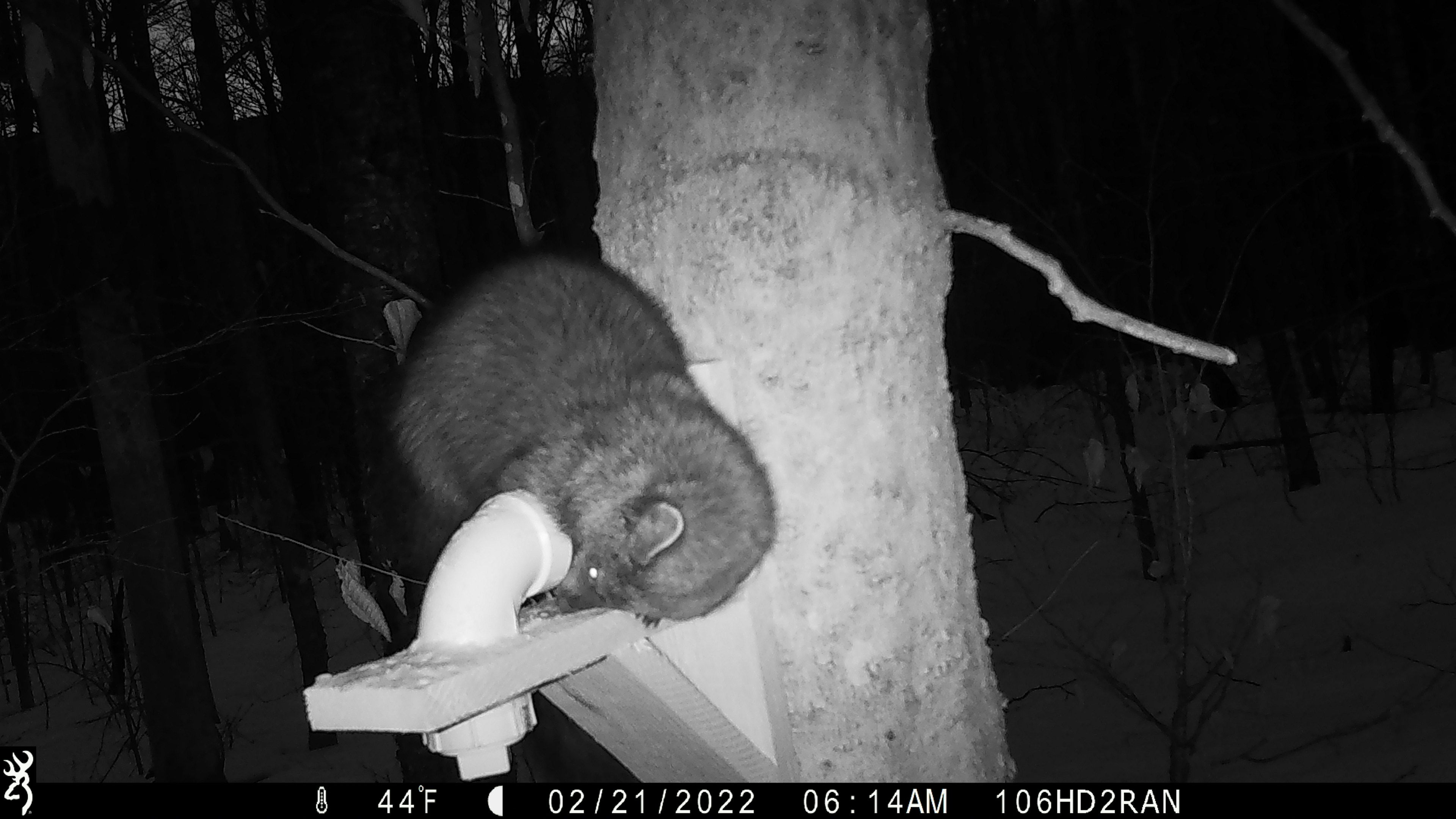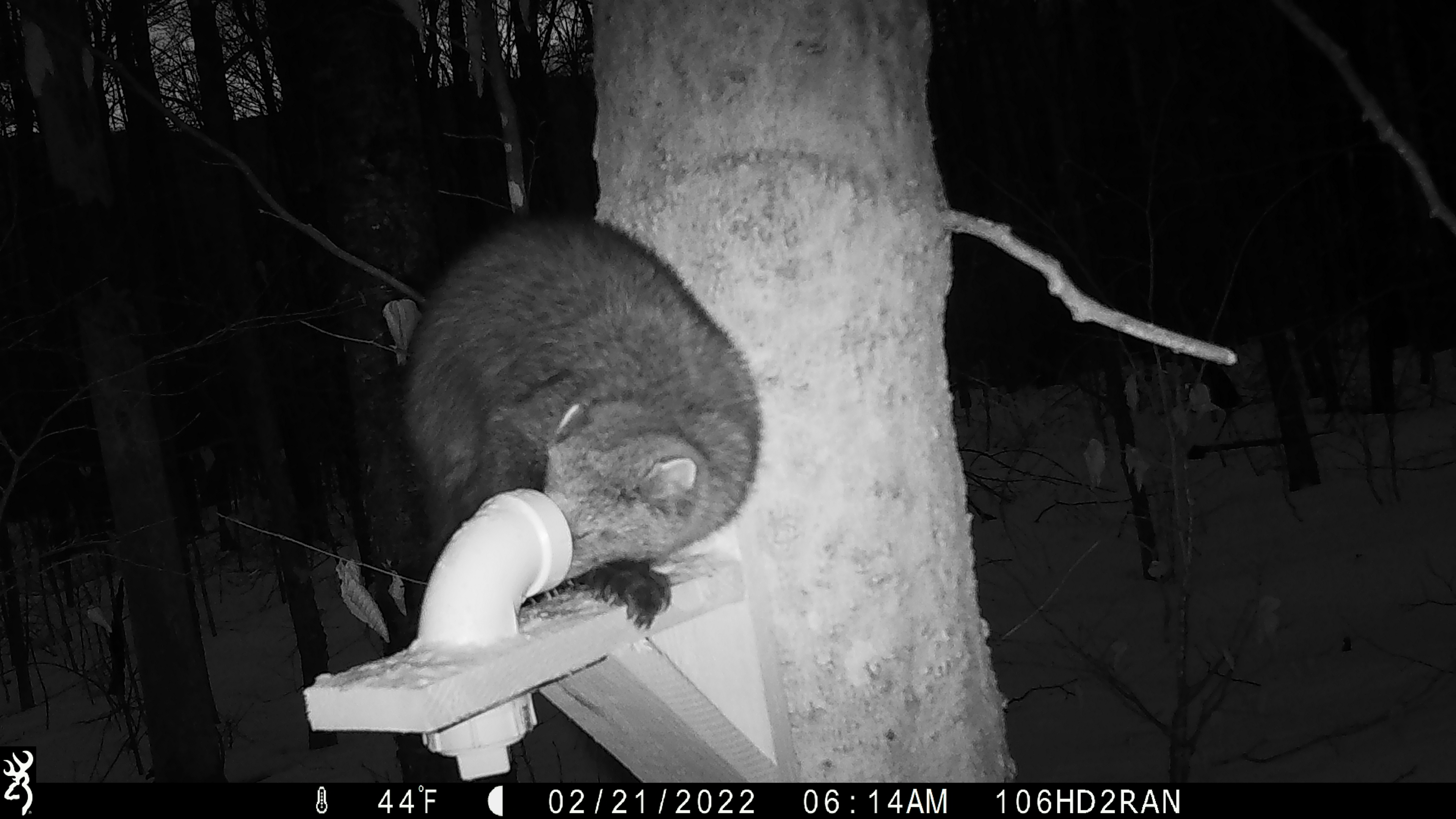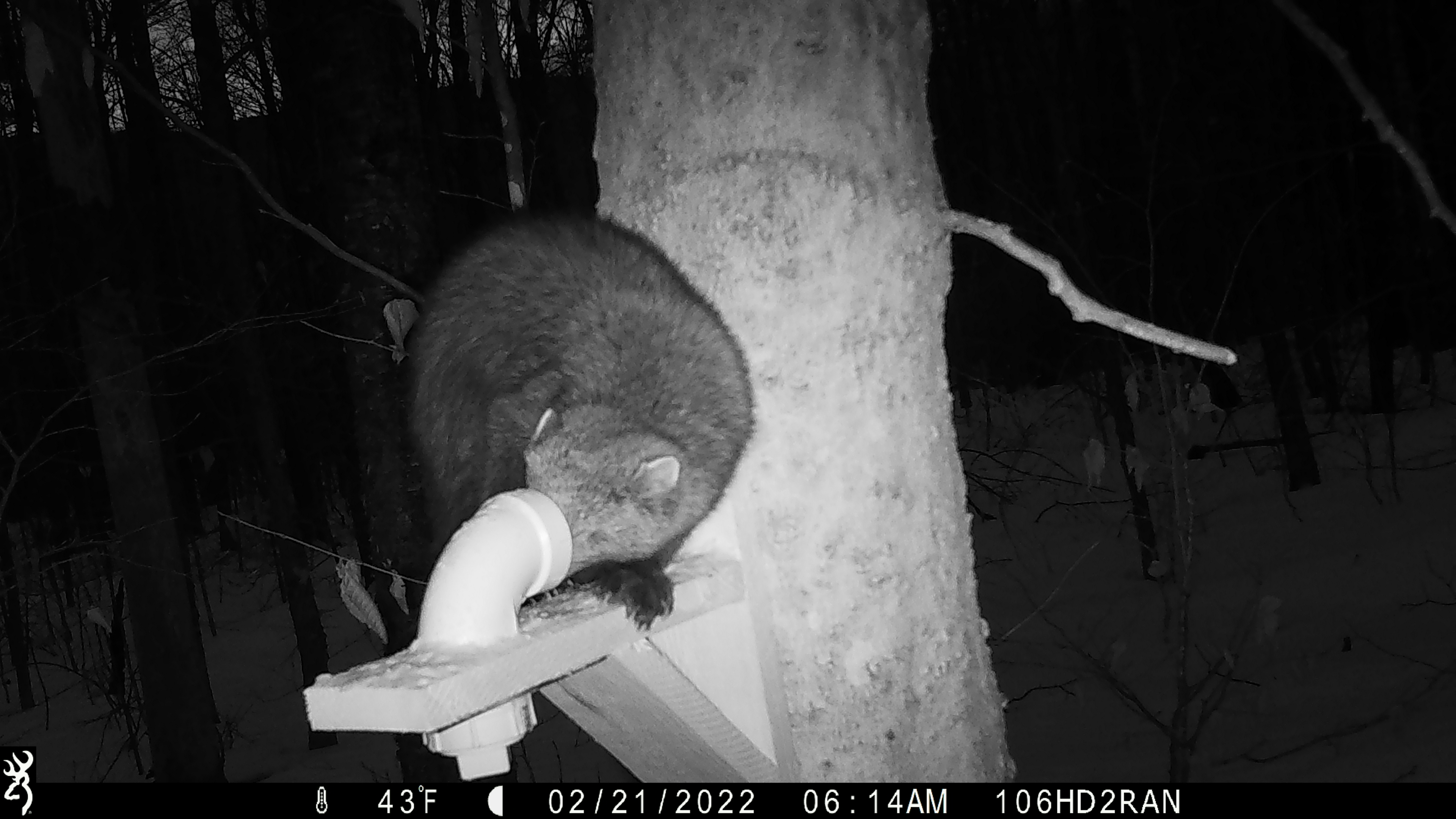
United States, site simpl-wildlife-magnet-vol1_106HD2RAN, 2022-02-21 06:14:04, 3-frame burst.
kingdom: Animalia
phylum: Chordata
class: Mammalia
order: Carnivora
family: Mustelidae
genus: Pekania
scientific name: Pekania pennanti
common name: fisher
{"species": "fisher (Pekania pennanti)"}